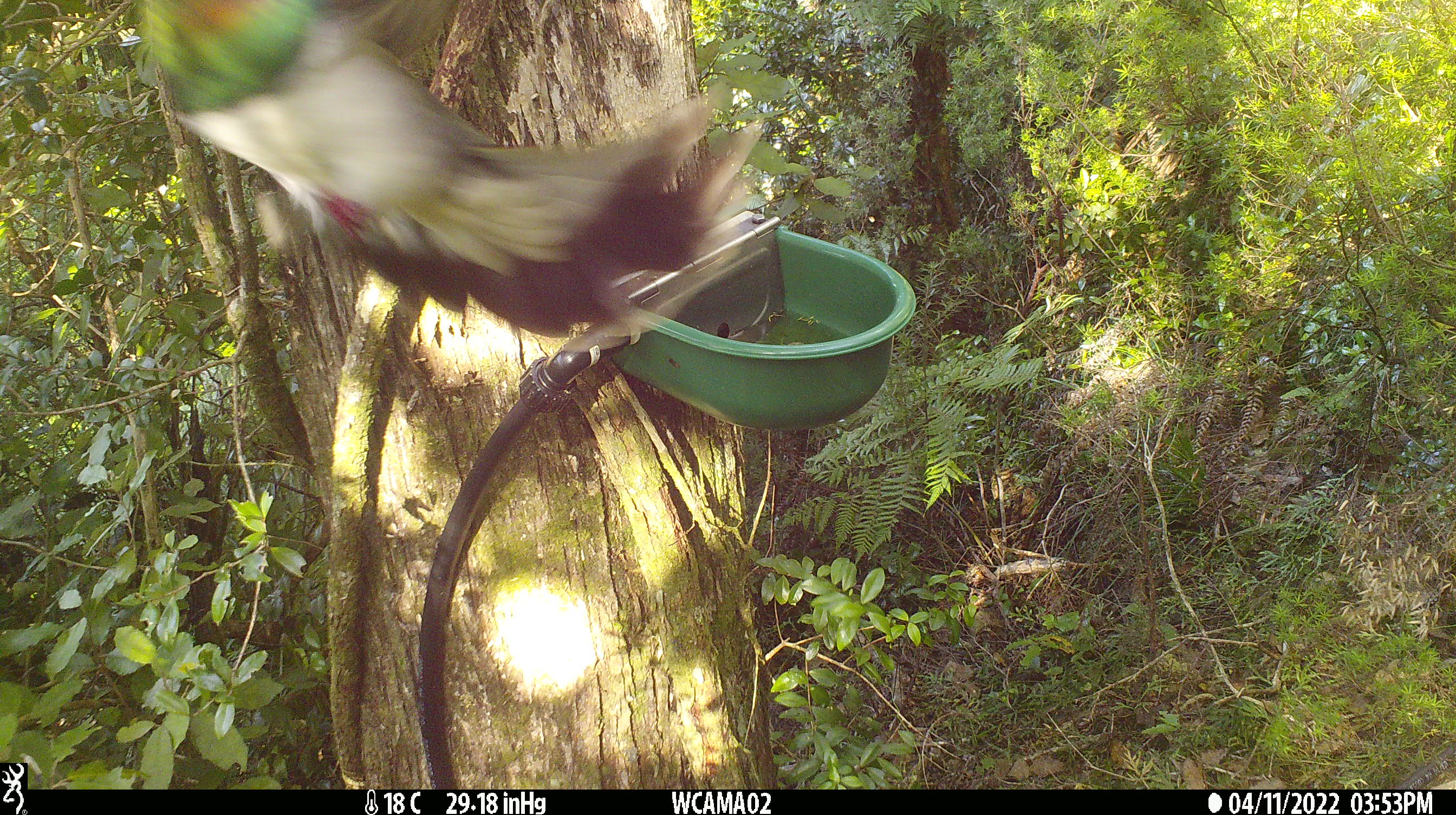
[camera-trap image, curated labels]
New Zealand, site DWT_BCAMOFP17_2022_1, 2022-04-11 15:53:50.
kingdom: Animalia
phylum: Chordata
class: Aves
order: Columbiformes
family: Columbidae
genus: Hemiphaga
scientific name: Hemiphaga novaeseelandiae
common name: new zealand pigeon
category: kereru